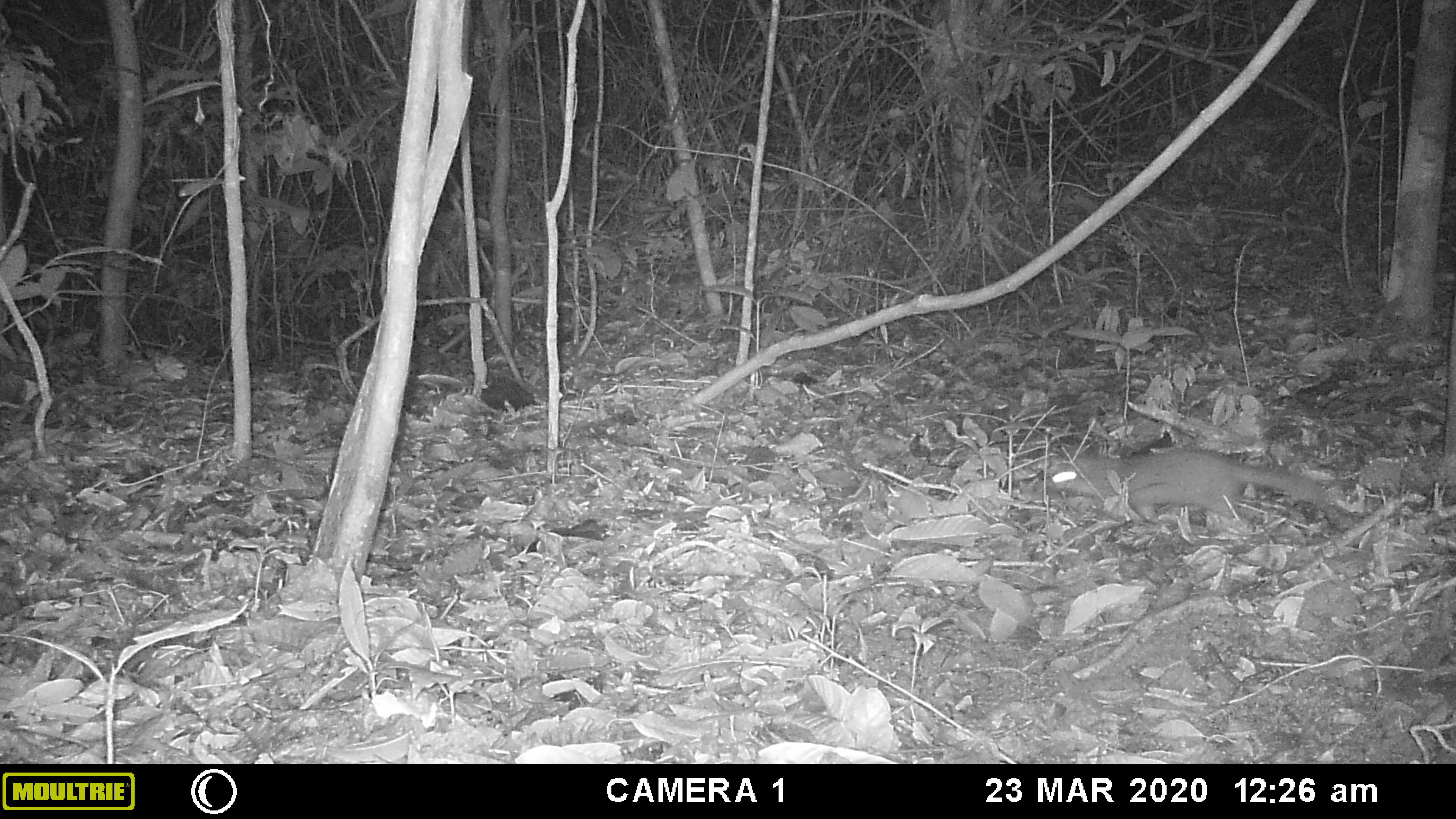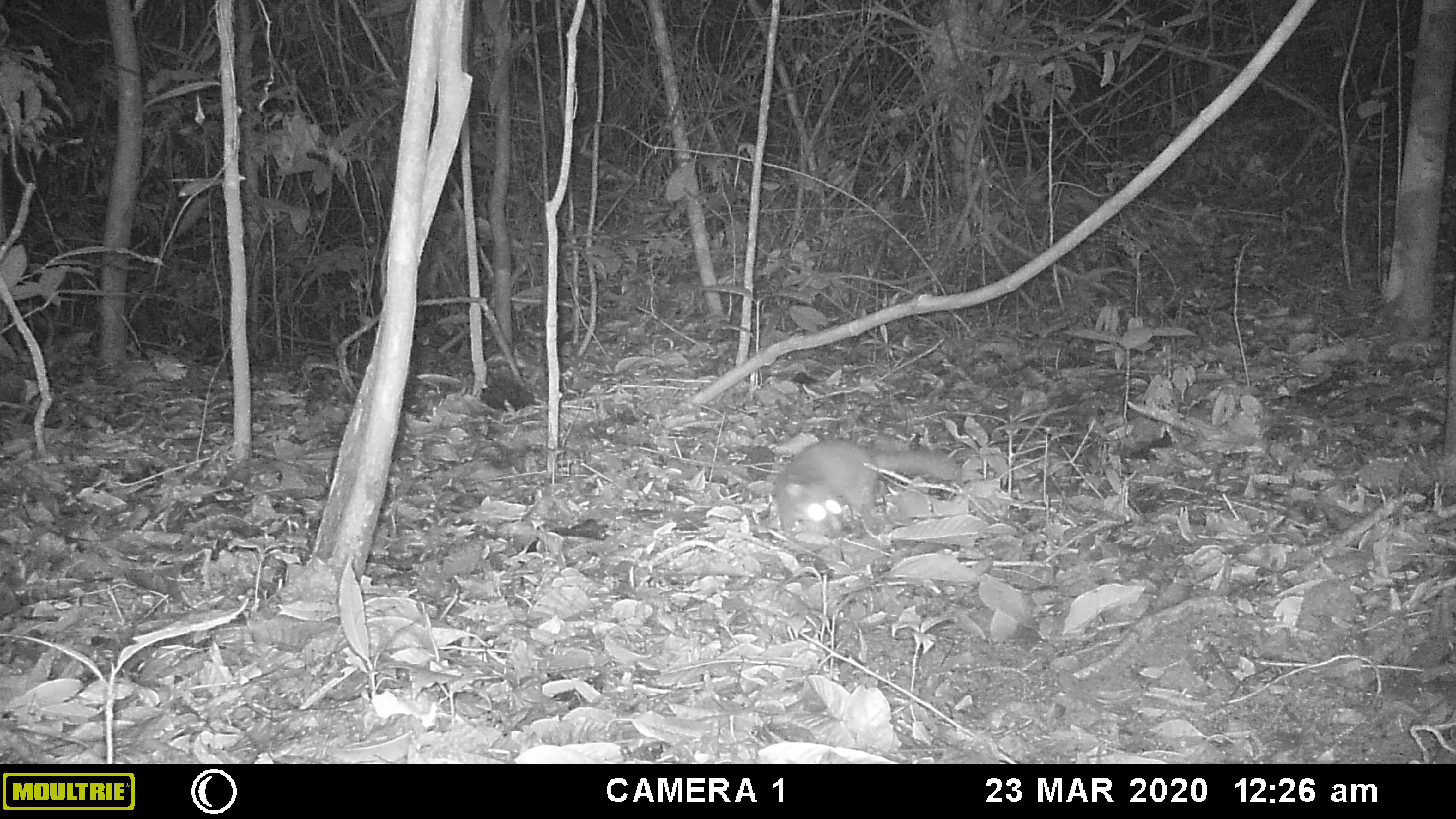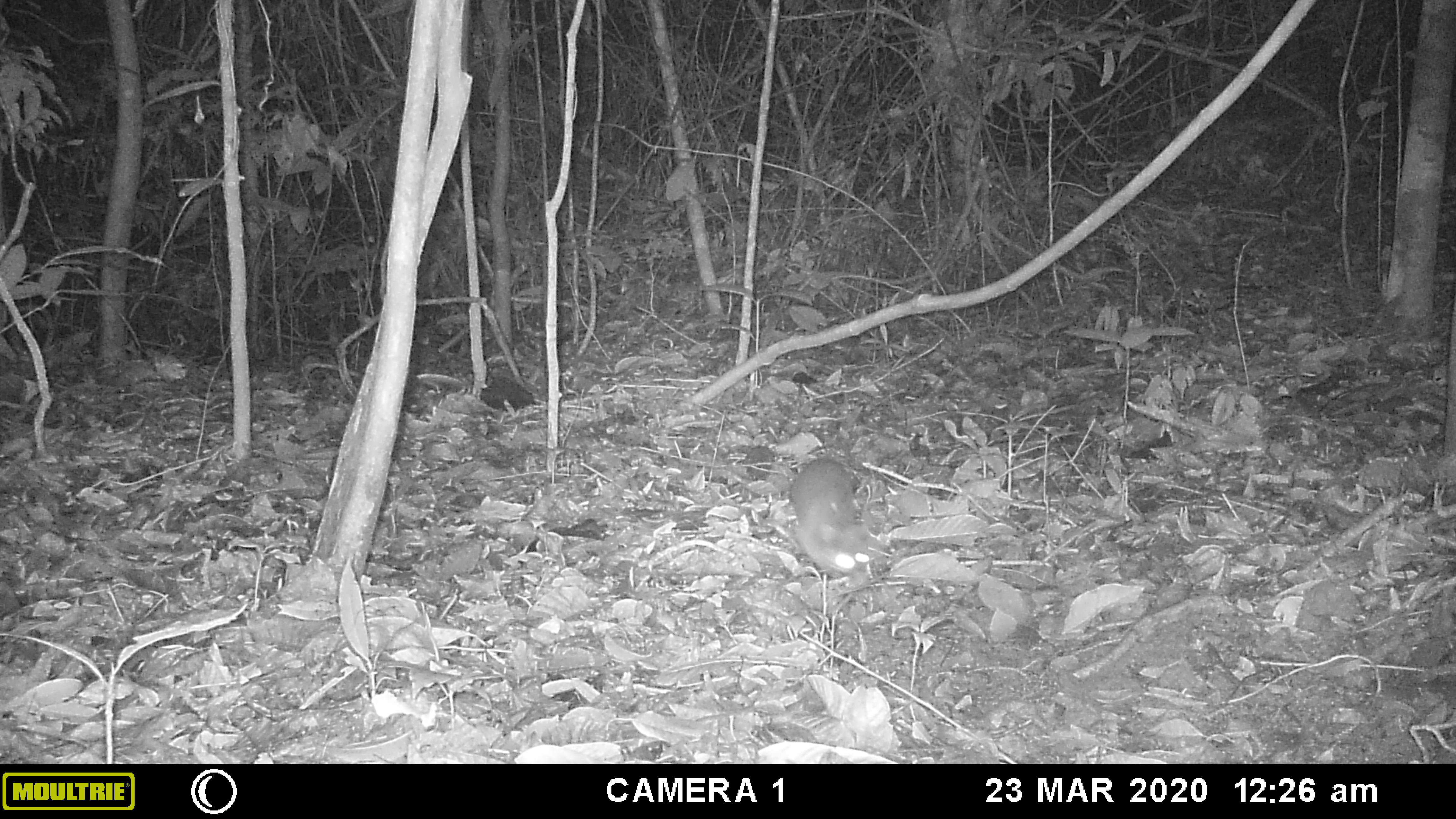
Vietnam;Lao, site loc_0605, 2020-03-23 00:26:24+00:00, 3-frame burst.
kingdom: Animalia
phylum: Chordata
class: Mammalia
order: Carnivora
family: Mustelidae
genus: Melogale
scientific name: Melogale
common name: ferret badger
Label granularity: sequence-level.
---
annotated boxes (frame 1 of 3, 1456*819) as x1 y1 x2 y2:
ferret badger: 1031 447 1330 522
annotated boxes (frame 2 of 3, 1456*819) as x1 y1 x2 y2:
ferret badger: 774 440 961 536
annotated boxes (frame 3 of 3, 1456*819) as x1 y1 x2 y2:
ferret badger: 789 457 872 584